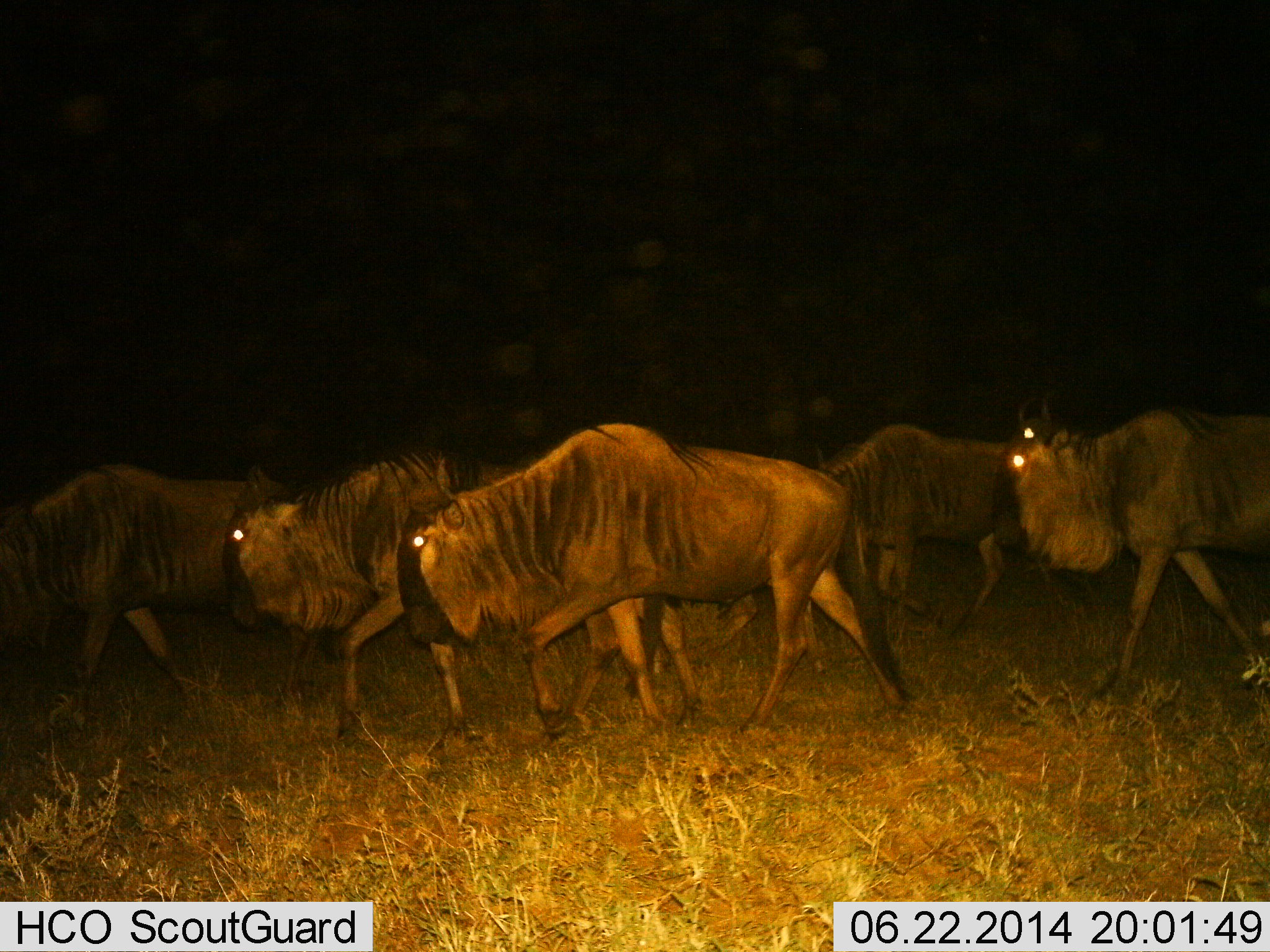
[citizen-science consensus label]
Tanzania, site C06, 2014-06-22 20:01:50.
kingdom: Animalia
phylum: Chordata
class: Mammalia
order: Artiodactyla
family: Bovidae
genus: Connochaetes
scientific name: Connochaetes taurinus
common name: blue wildebeest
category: wildebeest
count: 5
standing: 10%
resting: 0%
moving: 90%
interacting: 10%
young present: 10%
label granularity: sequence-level